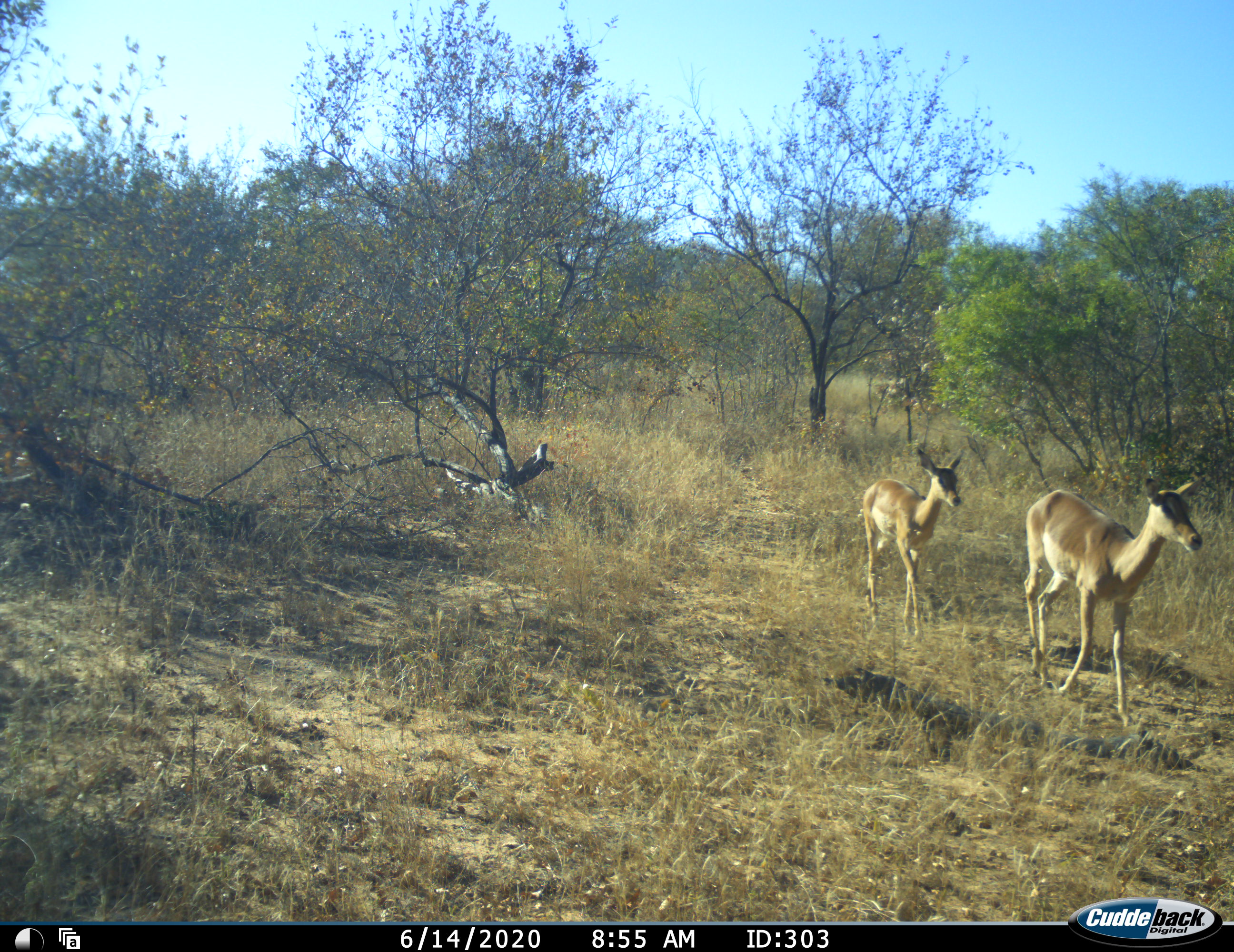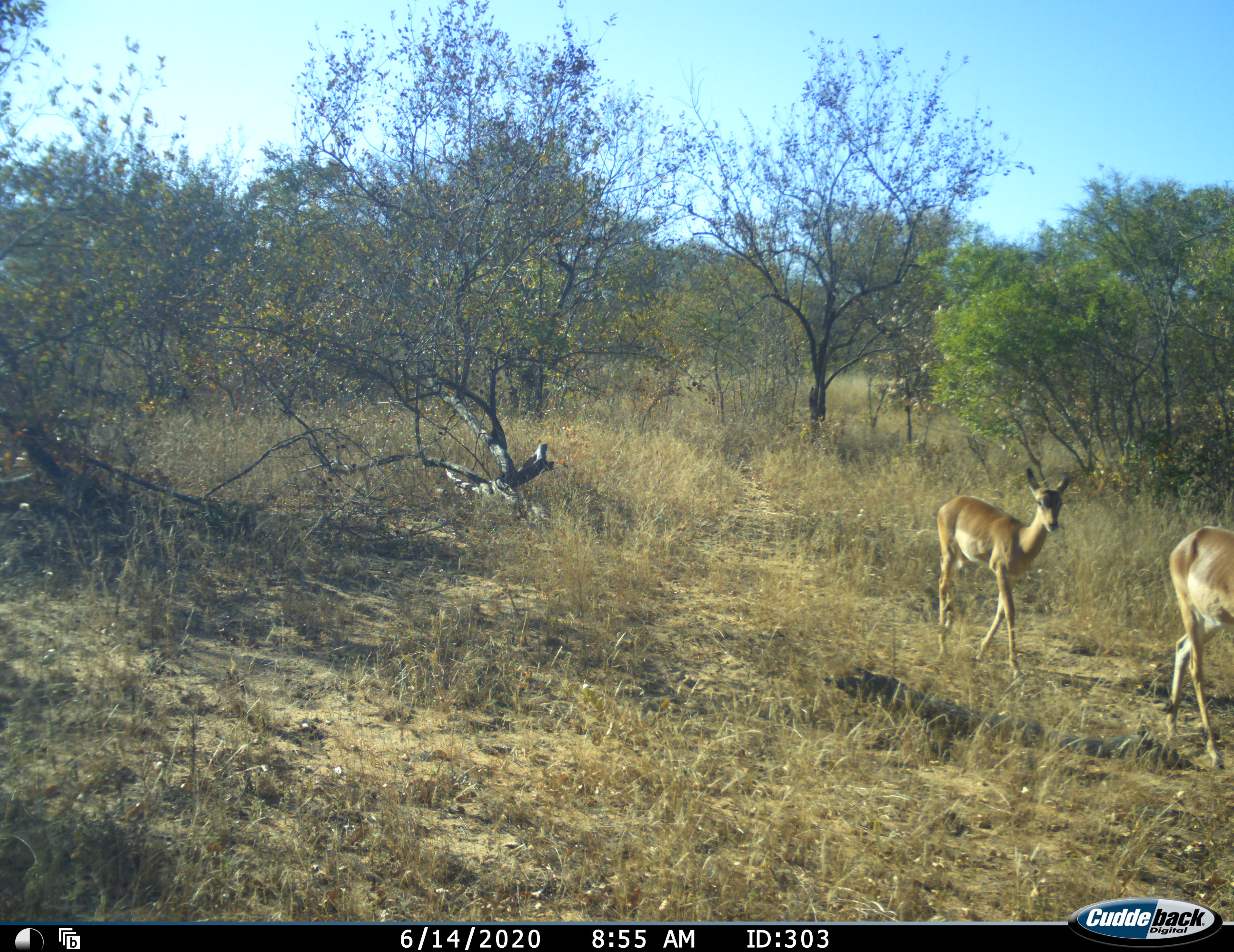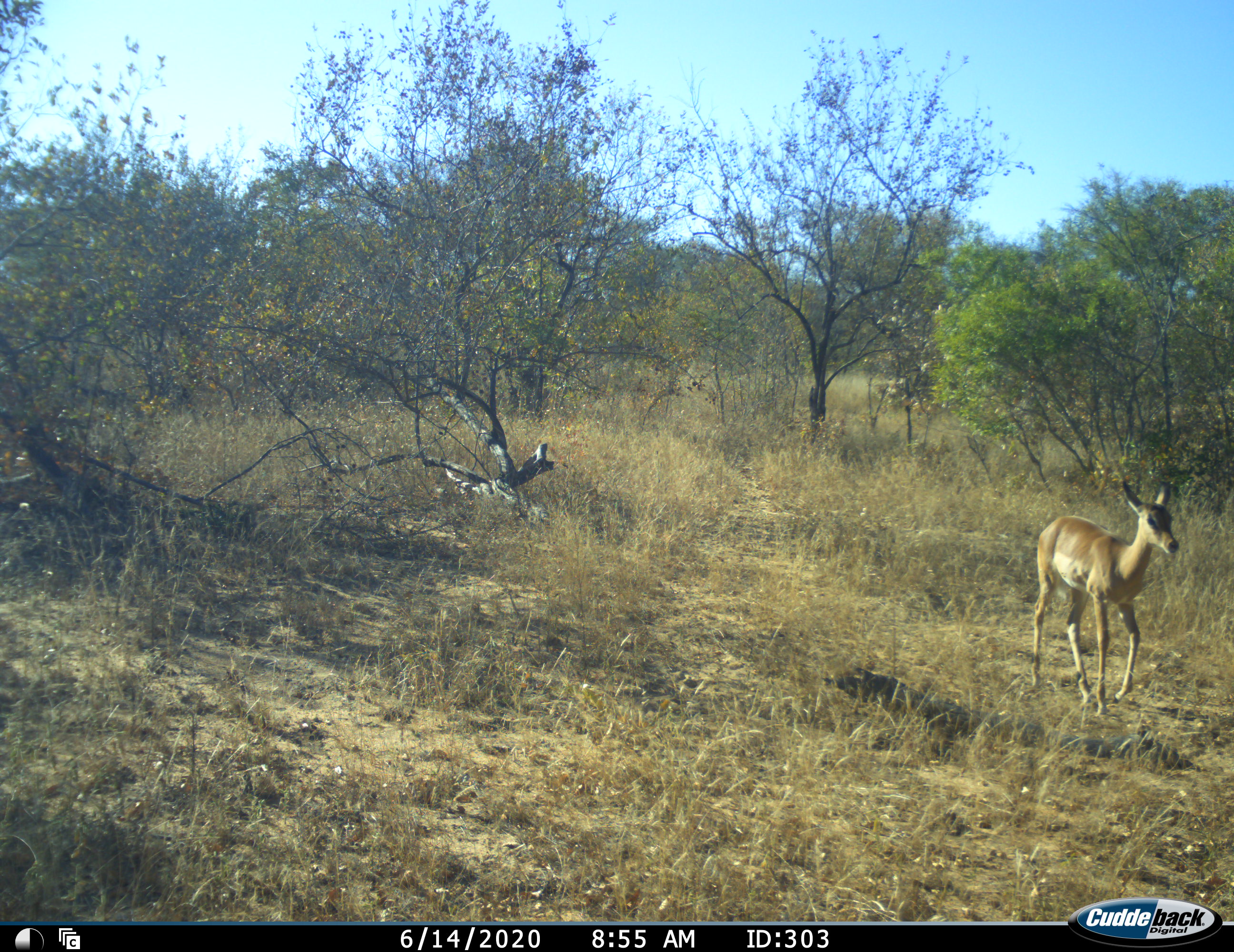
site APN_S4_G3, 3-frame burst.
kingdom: Animalia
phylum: Chordata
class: Mammalia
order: Artiodactyla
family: Bovidae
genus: Aepyceros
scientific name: Aepyceros melampus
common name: impala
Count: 2.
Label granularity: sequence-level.